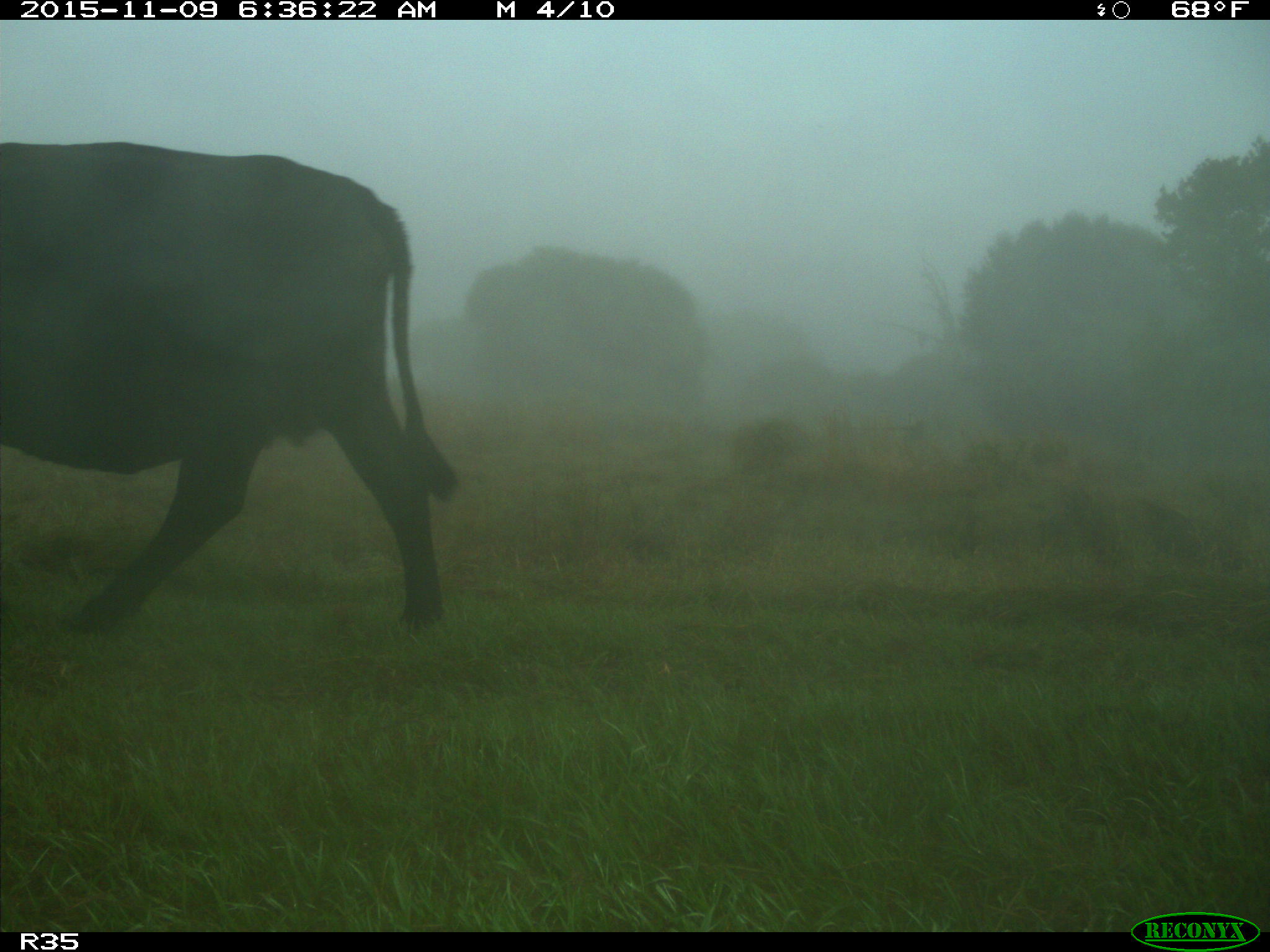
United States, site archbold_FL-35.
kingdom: Animalia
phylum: Chordata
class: Mammalia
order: Artiodactyla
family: Bovidae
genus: Bos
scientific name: Bos taurus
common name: domestic cow